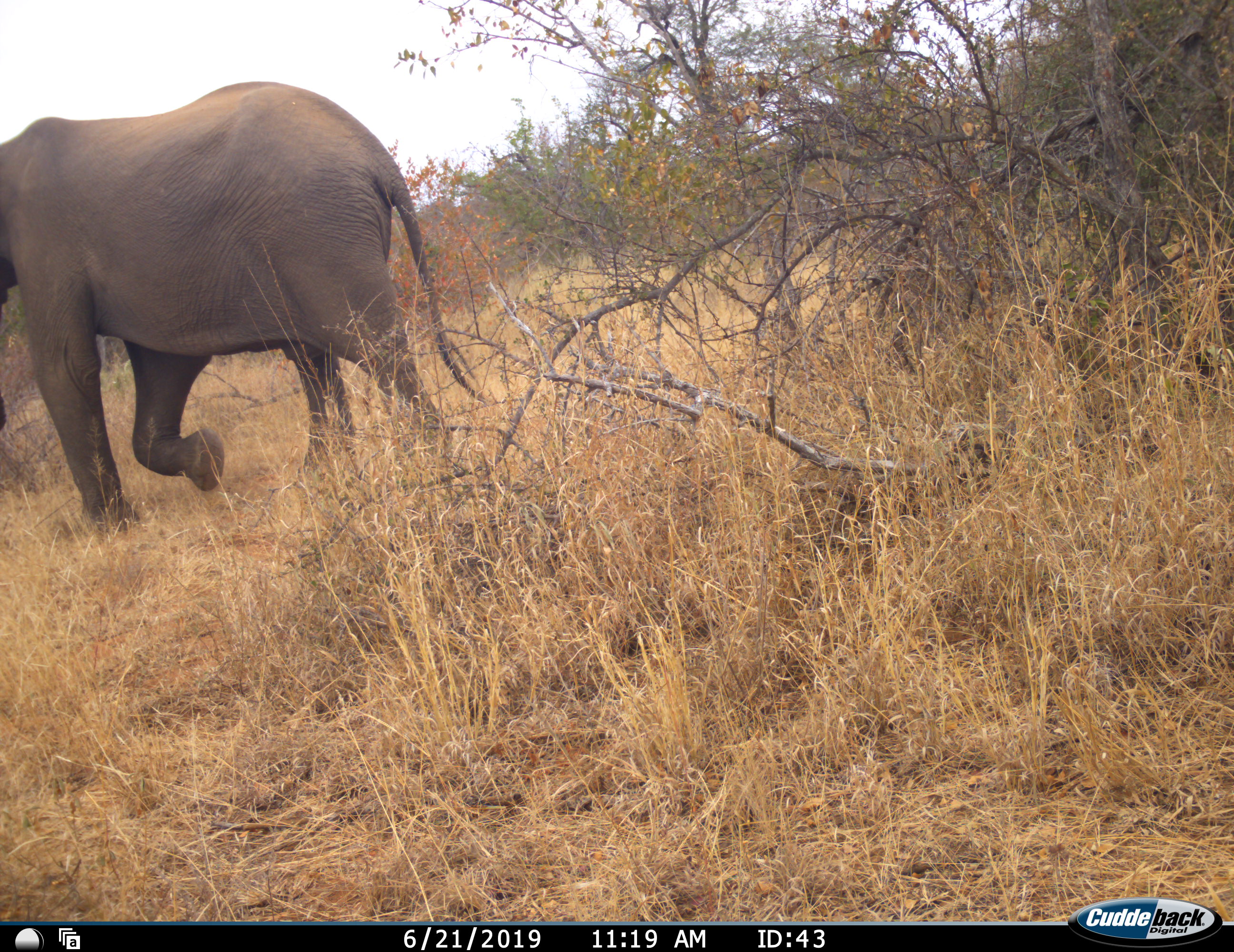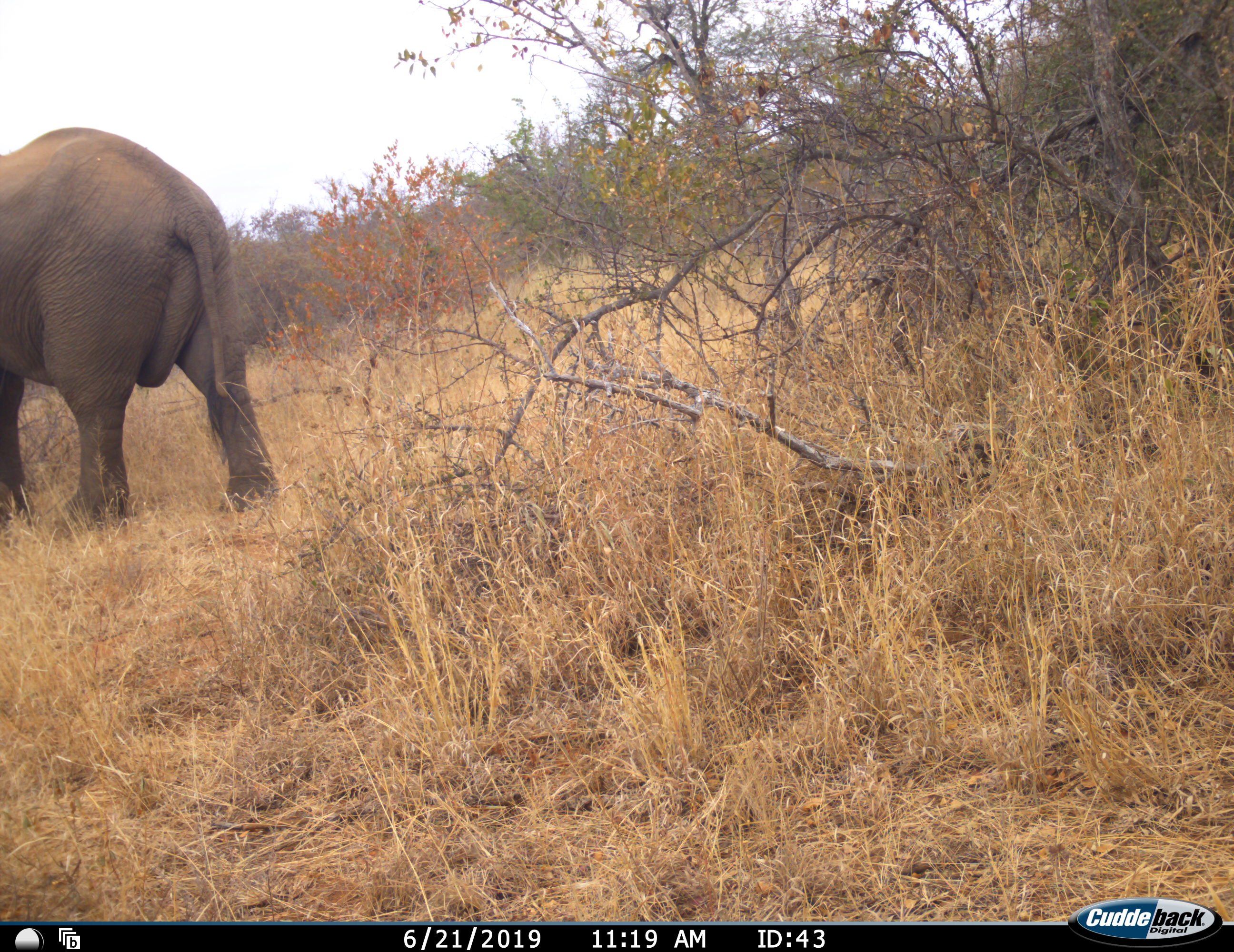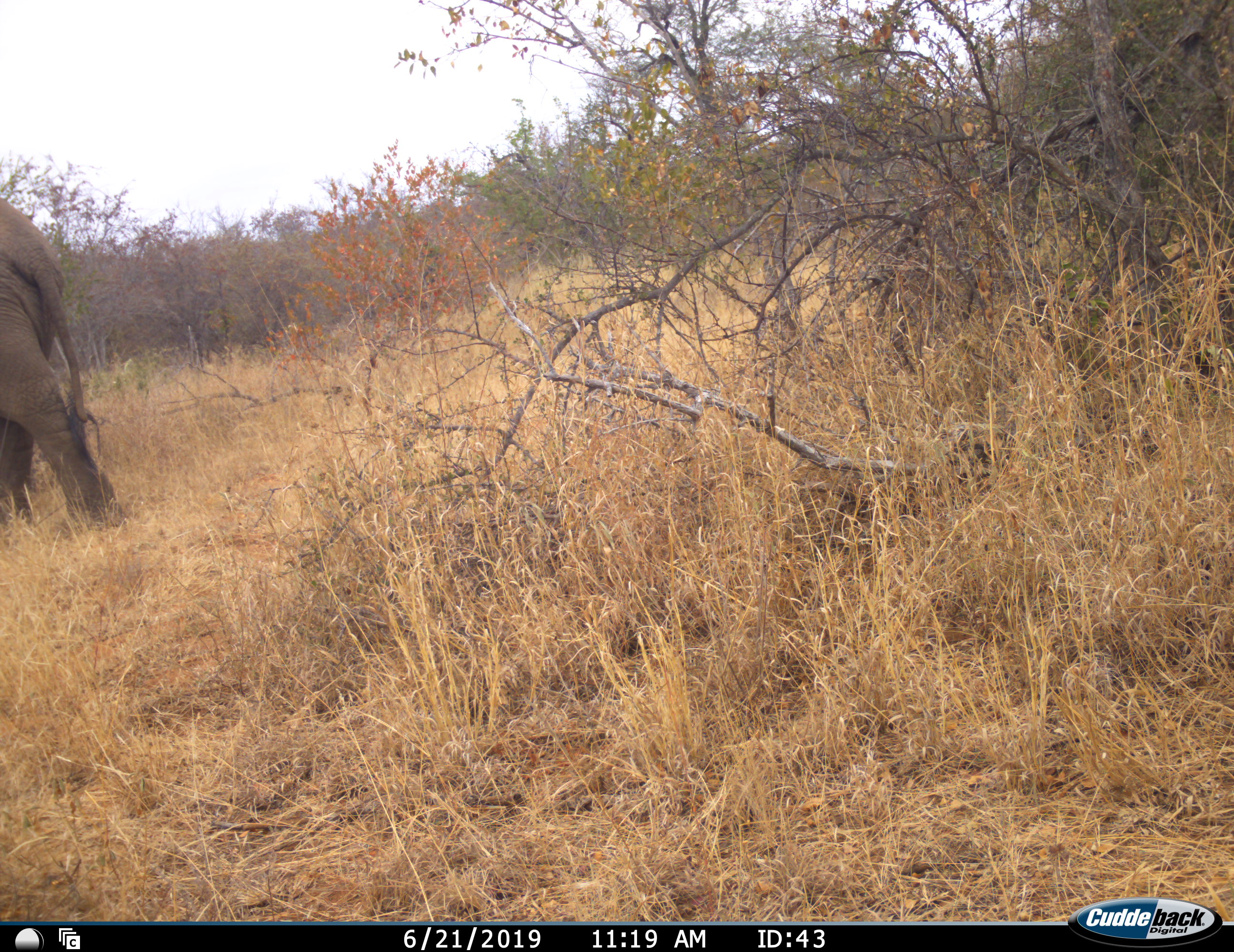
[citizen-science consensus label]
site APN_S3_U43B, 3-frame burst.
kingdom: Animalia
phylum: Chordata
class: Mammalia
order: Proboscidea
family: Elephantidae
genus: Loxodonta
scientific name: Loxodonta africana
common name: african bush elephant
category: elephant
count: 1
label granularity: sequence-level